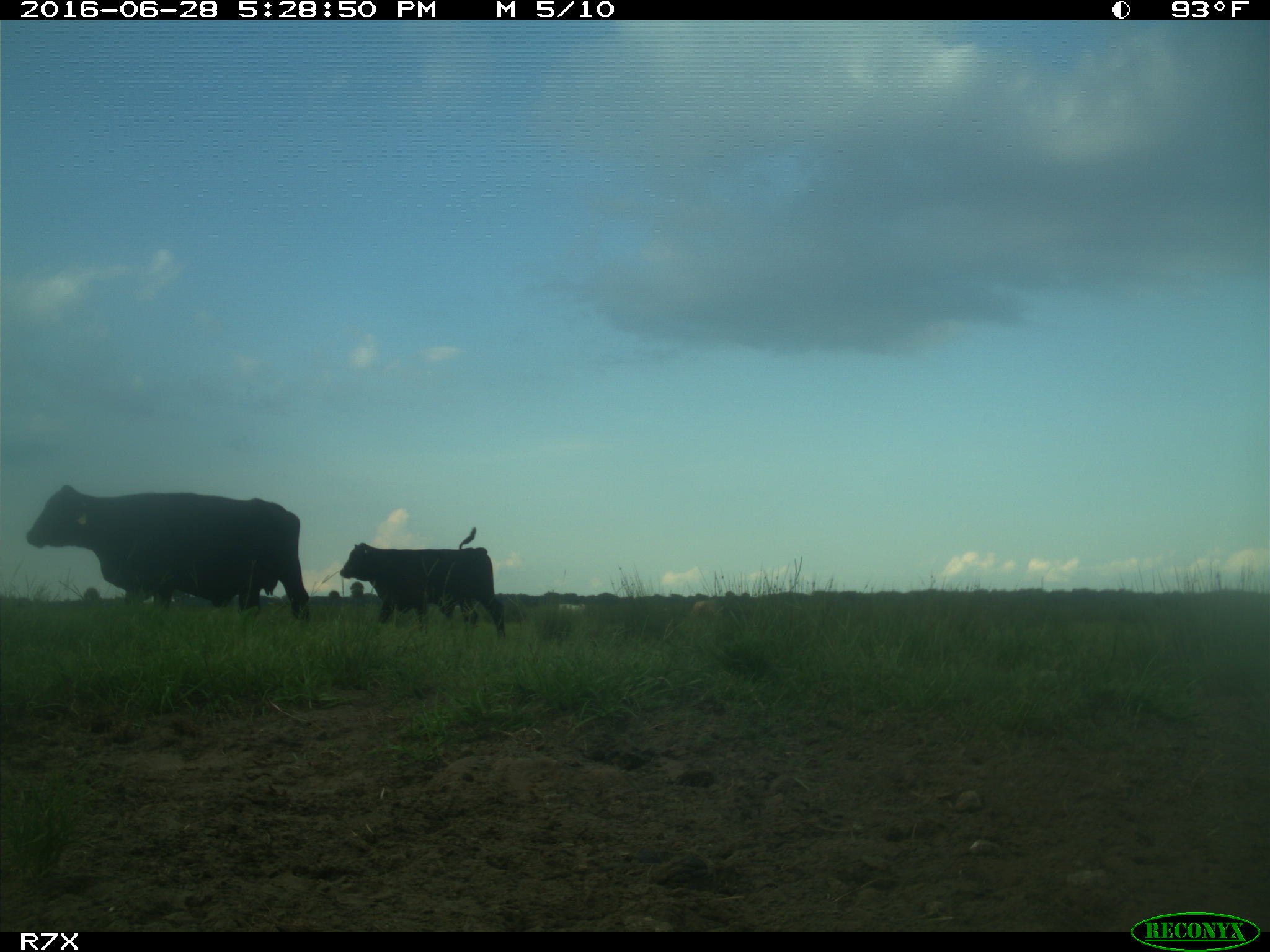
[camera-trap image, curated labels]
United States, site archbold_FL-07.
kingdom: Animalia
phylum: Chordata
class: Mammalia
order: Artiodactyla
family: Bovidae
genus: Bos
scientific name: Bos taurus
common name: domestic cow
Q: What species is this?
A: Bos taurus (domestic cow).